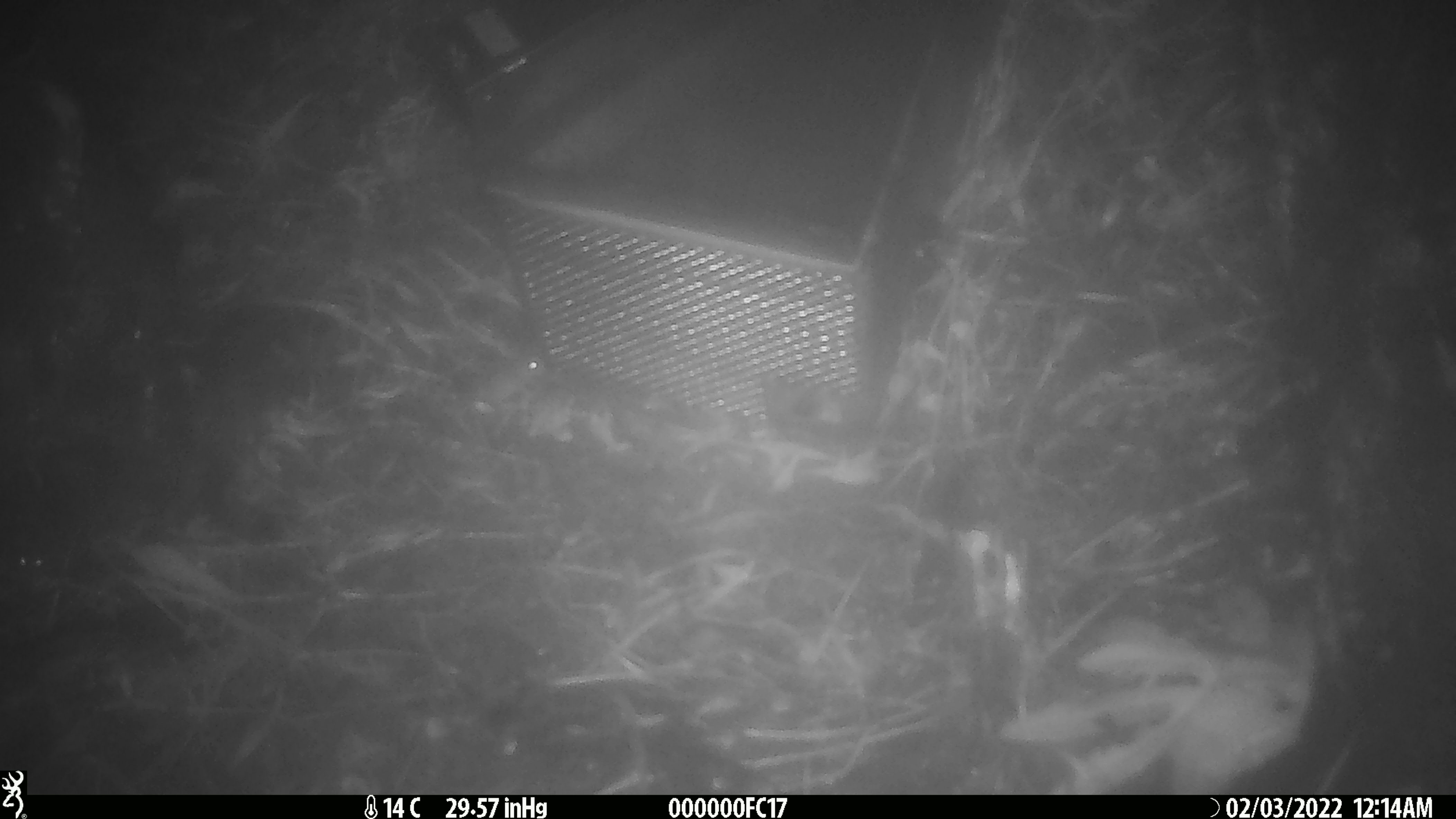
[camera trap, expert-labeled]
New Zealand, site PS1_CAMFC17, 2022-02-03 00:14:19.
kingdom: Animalia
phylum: Chordata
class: Mammalia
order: Rodentia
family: Muridae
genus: Mus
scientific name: Mus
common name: mouse